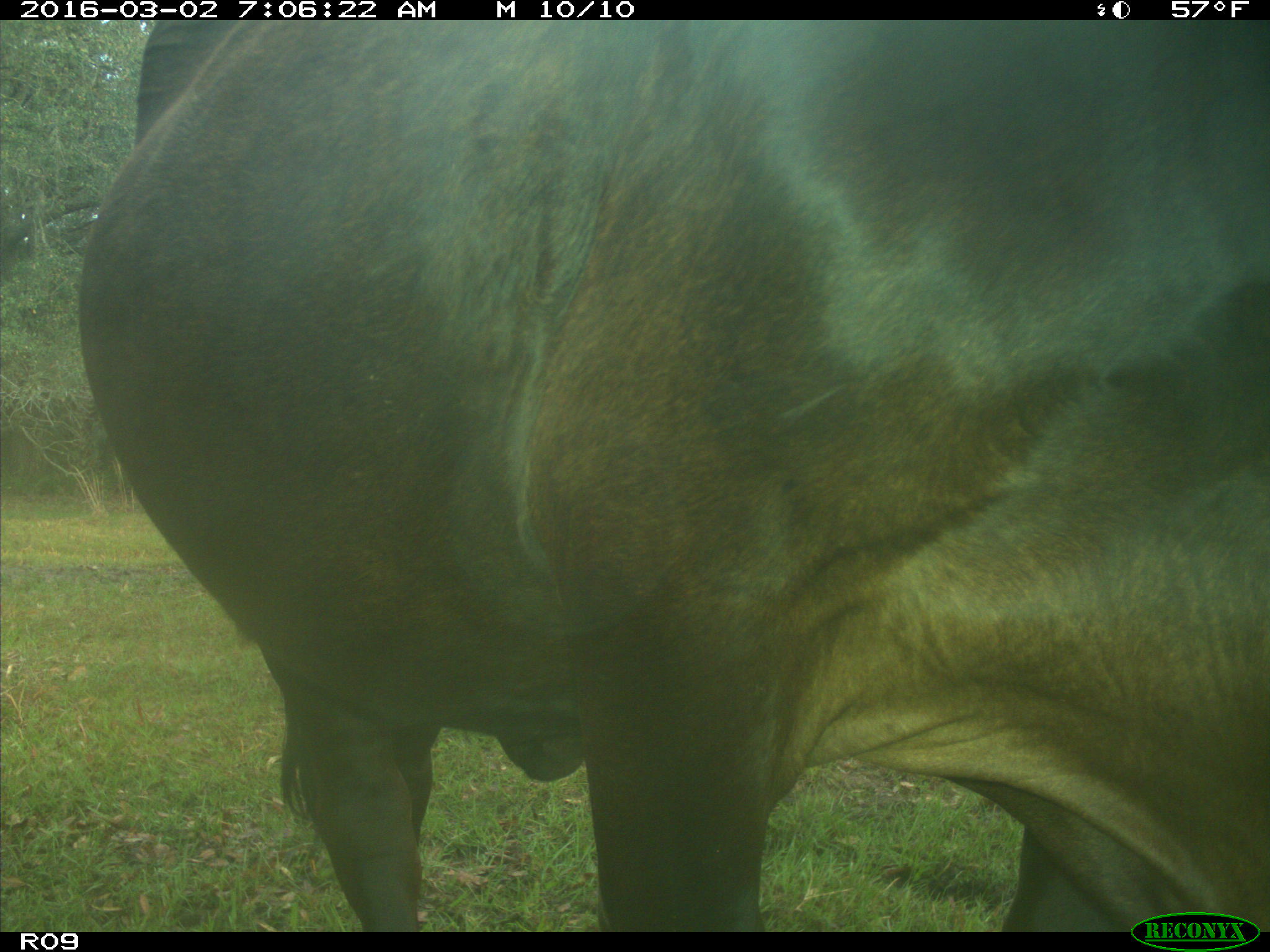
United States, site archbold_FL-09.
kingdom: Animalia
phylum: Chordata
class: Mammalia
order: Artiodactyla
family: Bovidae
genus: Bos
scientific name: Bos taurus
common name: domestic cow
Bos taurus (domestic cow).